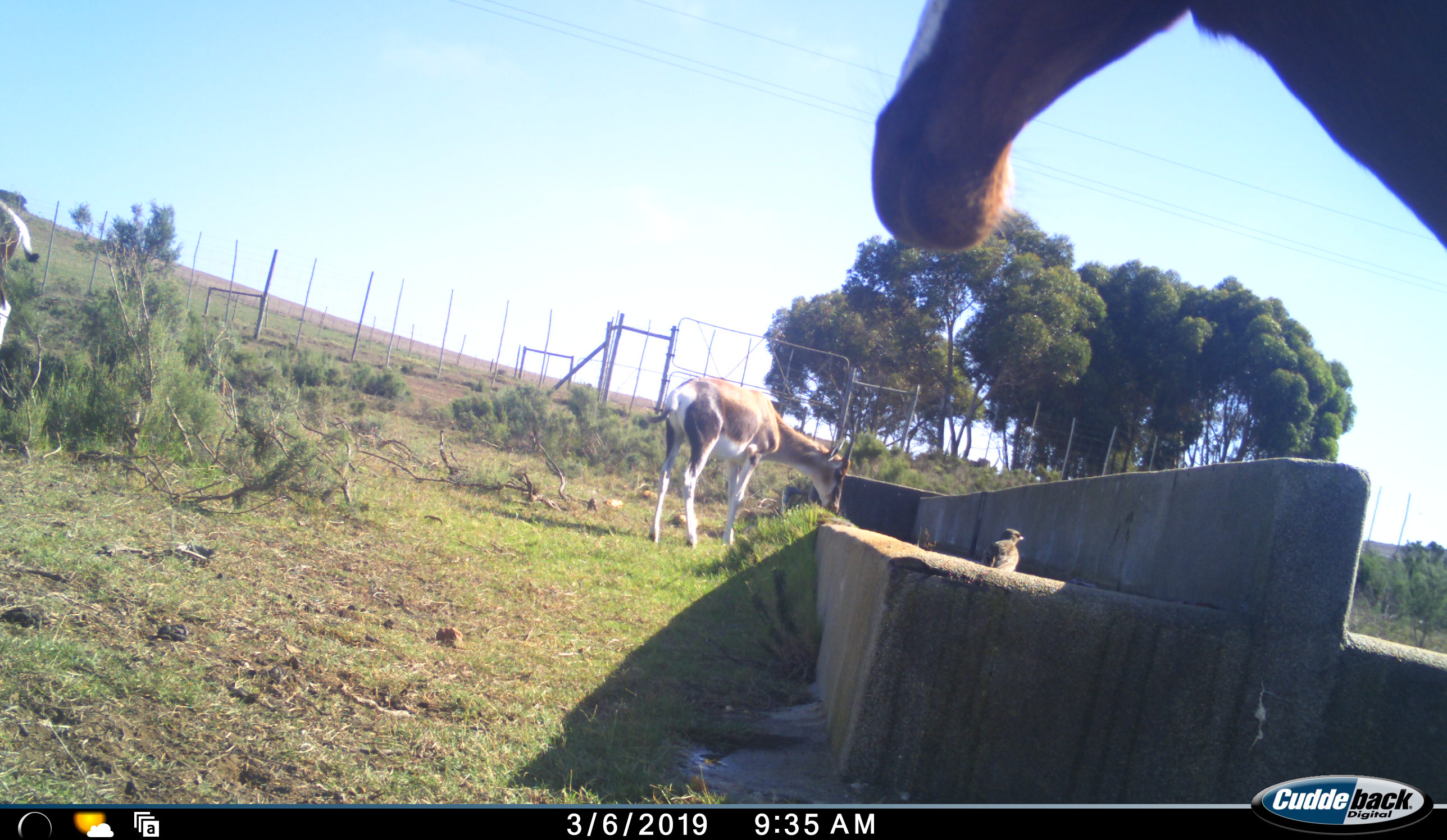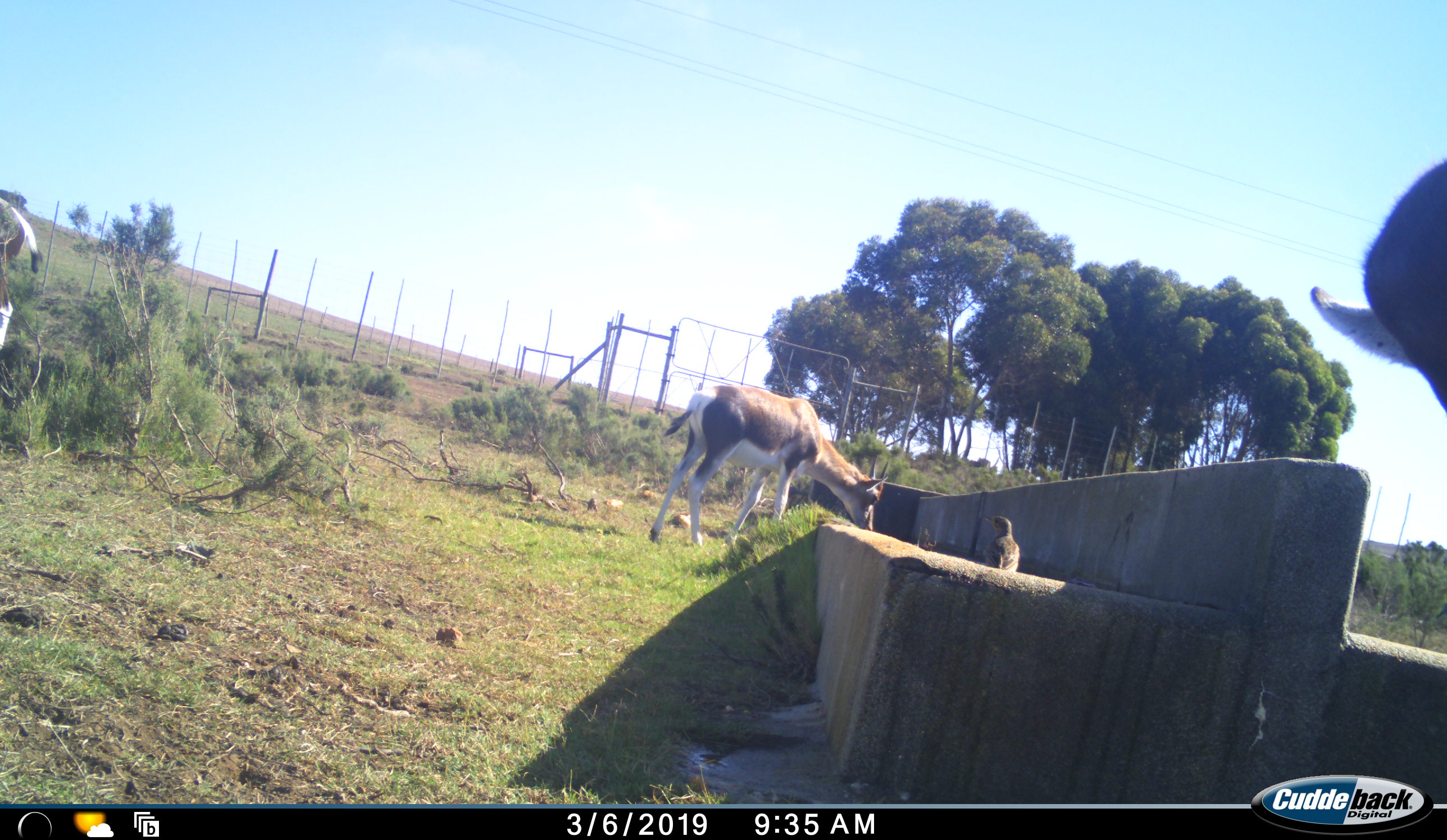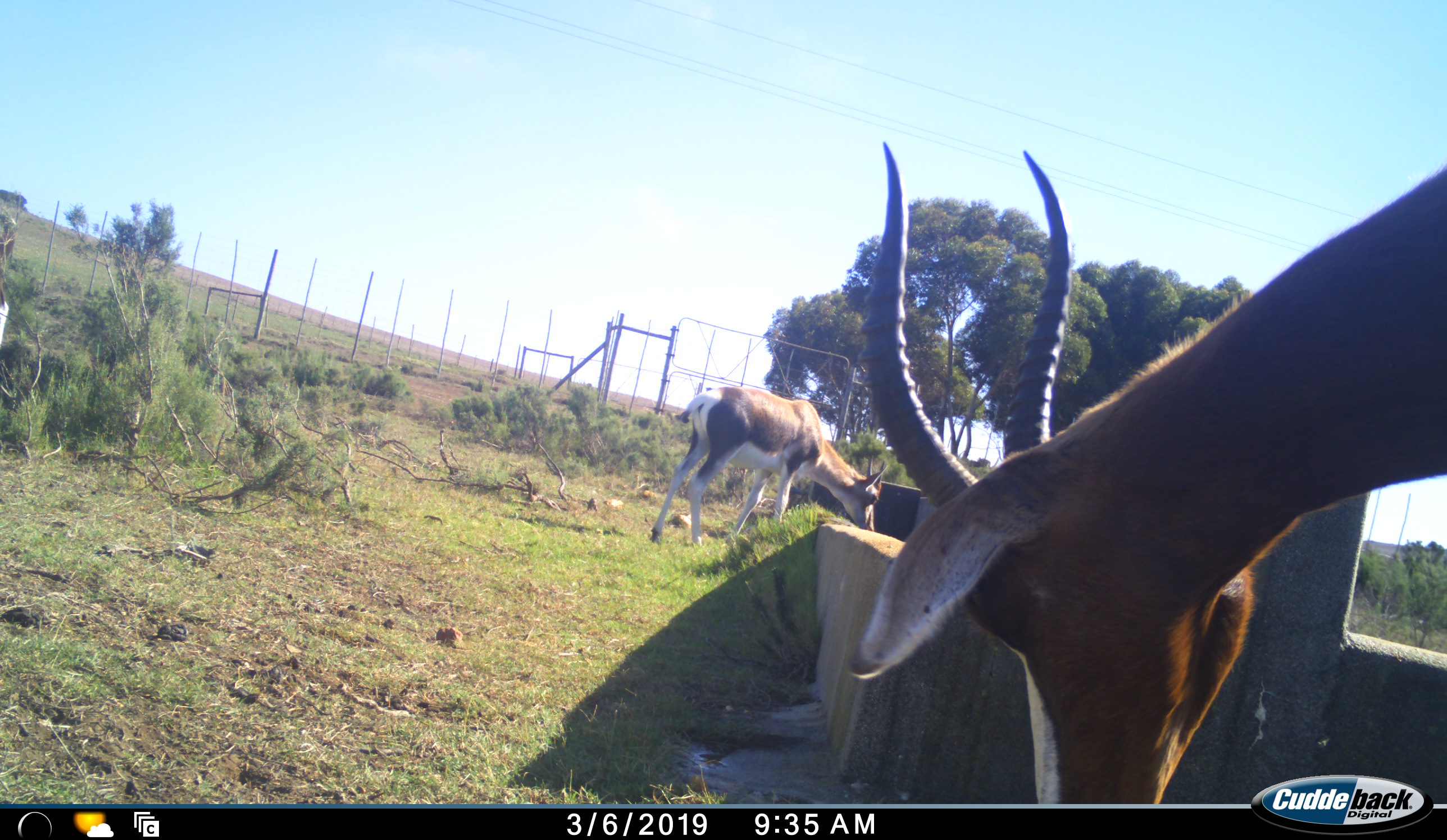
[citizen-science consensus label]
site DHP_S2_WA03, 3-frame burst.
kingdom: Animalia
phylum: Chordata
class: Aves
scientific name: Aves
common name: bird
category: birdother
Birdother (bird) (Aves), count 1. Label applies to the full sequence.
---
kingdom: Animalia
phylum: Chordata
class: Mammalia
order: Artiodactyla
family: Bovidae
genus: Damaliscus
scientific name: Damaliscus pygargus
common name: bontebok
Bontebok (Damaliscus pygargus), count 3. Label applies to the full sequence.